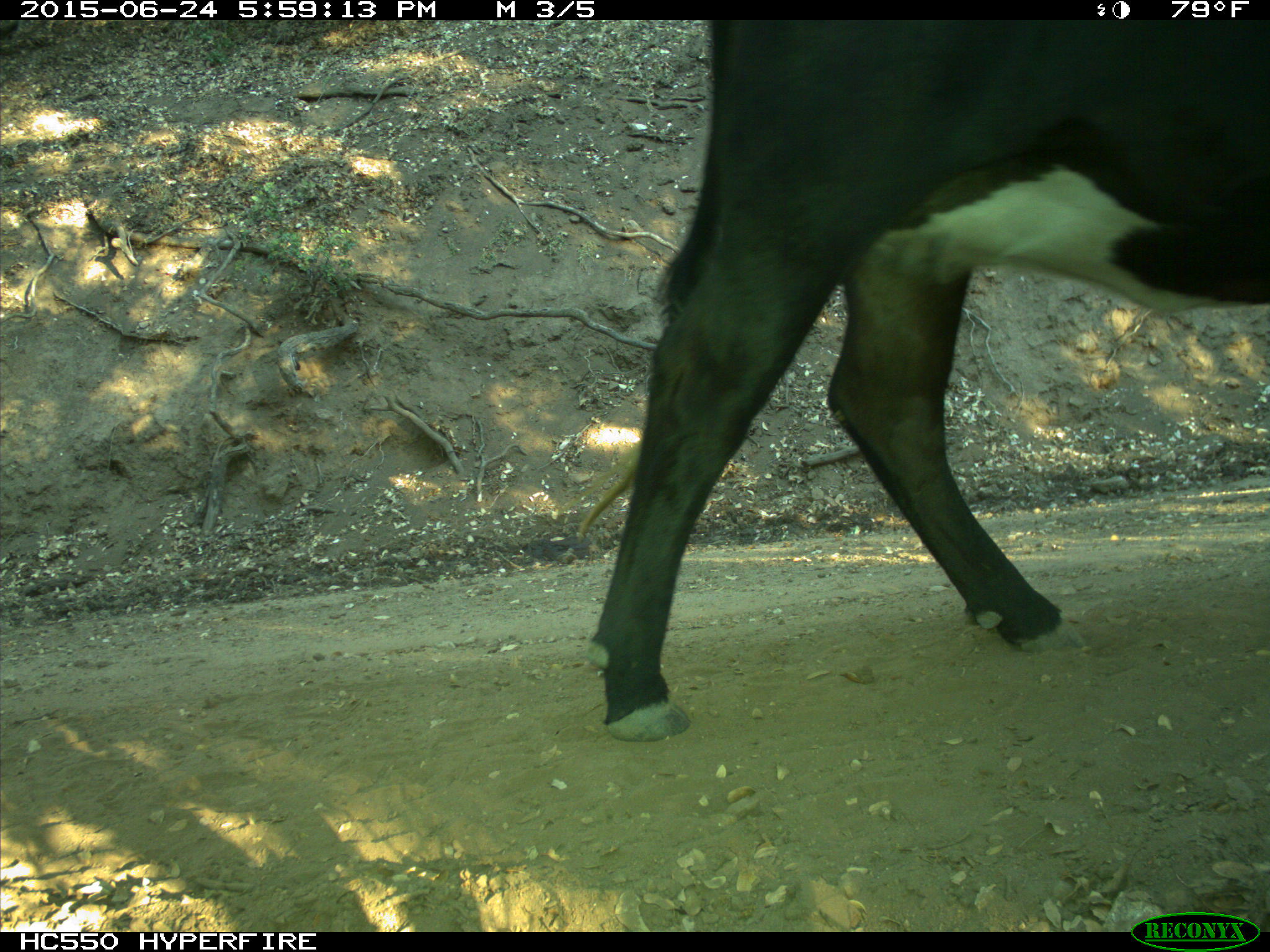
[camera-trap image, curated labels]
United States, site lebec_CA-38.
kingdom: Animalia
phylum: Chordata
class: Mammalia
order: Artiodactyla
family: Bovidae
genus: Bos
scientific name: Bos taurus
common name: domestic cow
Bos taurus (domestic cow).